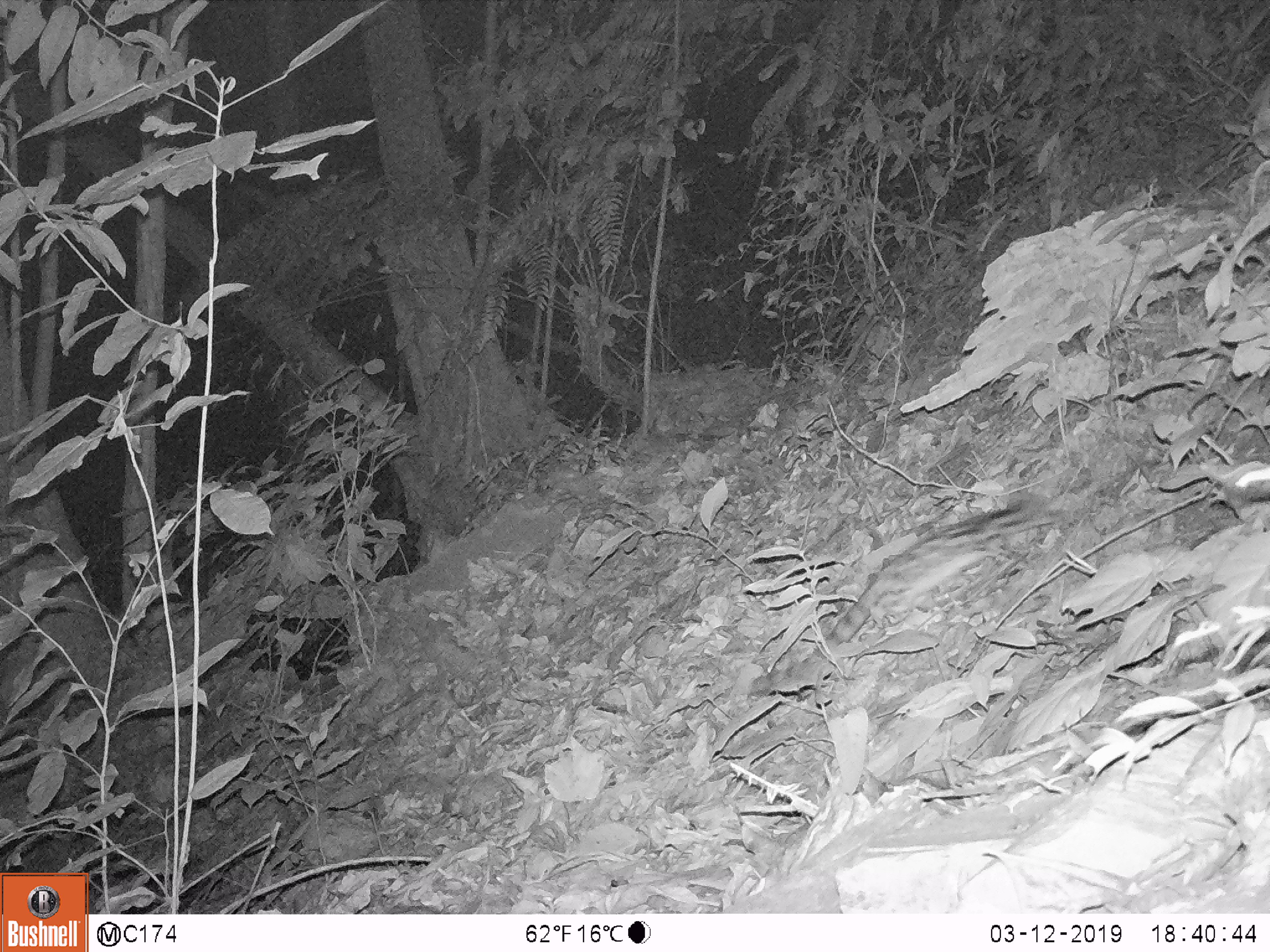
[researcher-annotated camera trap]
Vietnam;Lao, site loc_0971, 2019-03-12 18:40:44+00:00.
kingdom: Animalia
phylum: Chordata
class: Mammalia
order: Carnivora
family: Prionodontidae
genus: Prionodon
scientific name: Prionodon pardicolor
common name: spotted linsang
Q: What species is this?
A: Spotted linsang (Prionodon pardicolor).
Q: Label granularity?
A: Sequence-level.